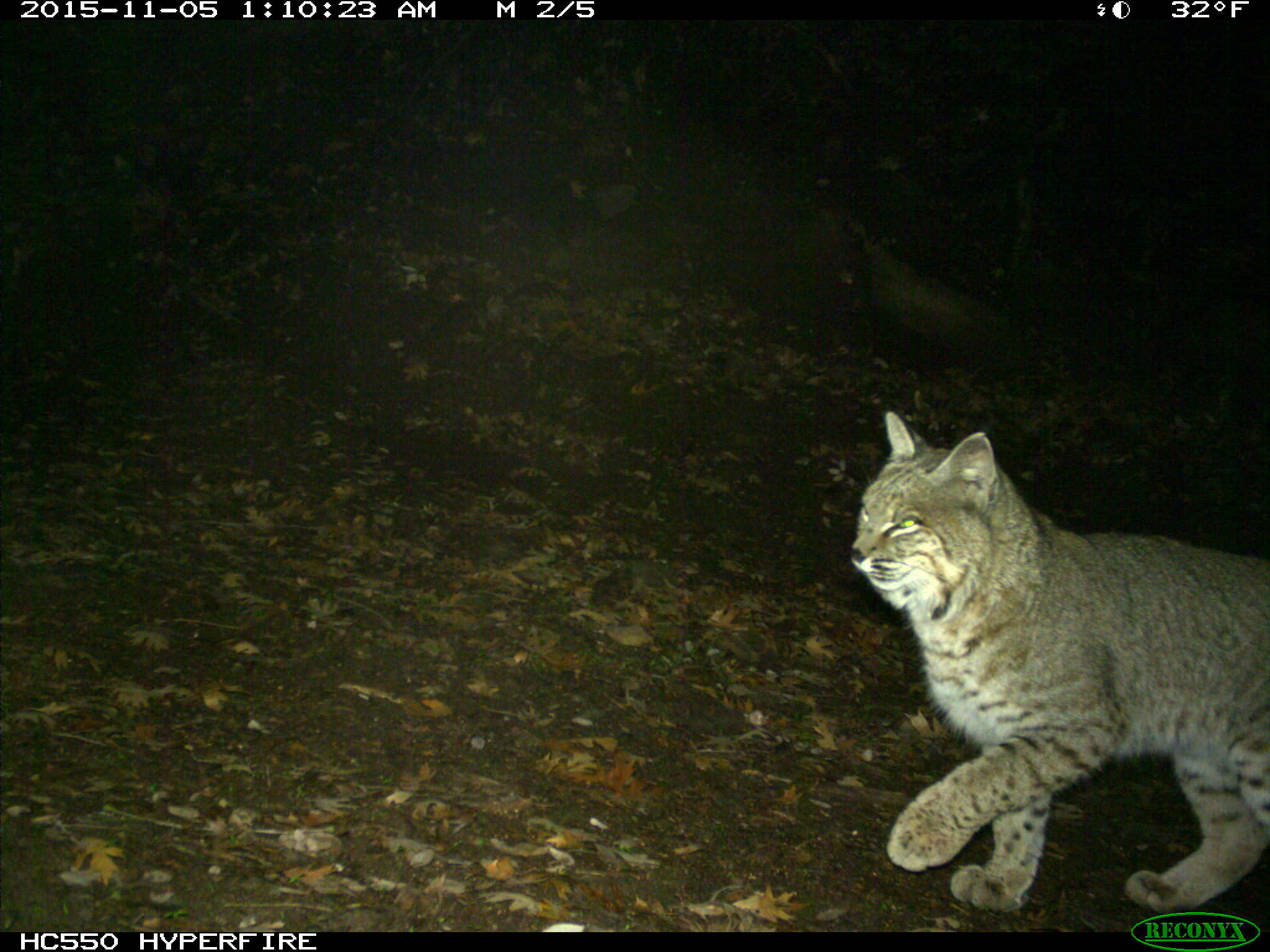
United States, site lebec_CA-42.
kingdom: Animalia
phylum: Chordata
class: Mammalia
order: Carnivora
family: Felidae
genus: Lynx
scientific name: Lynx rufus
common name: bobcat